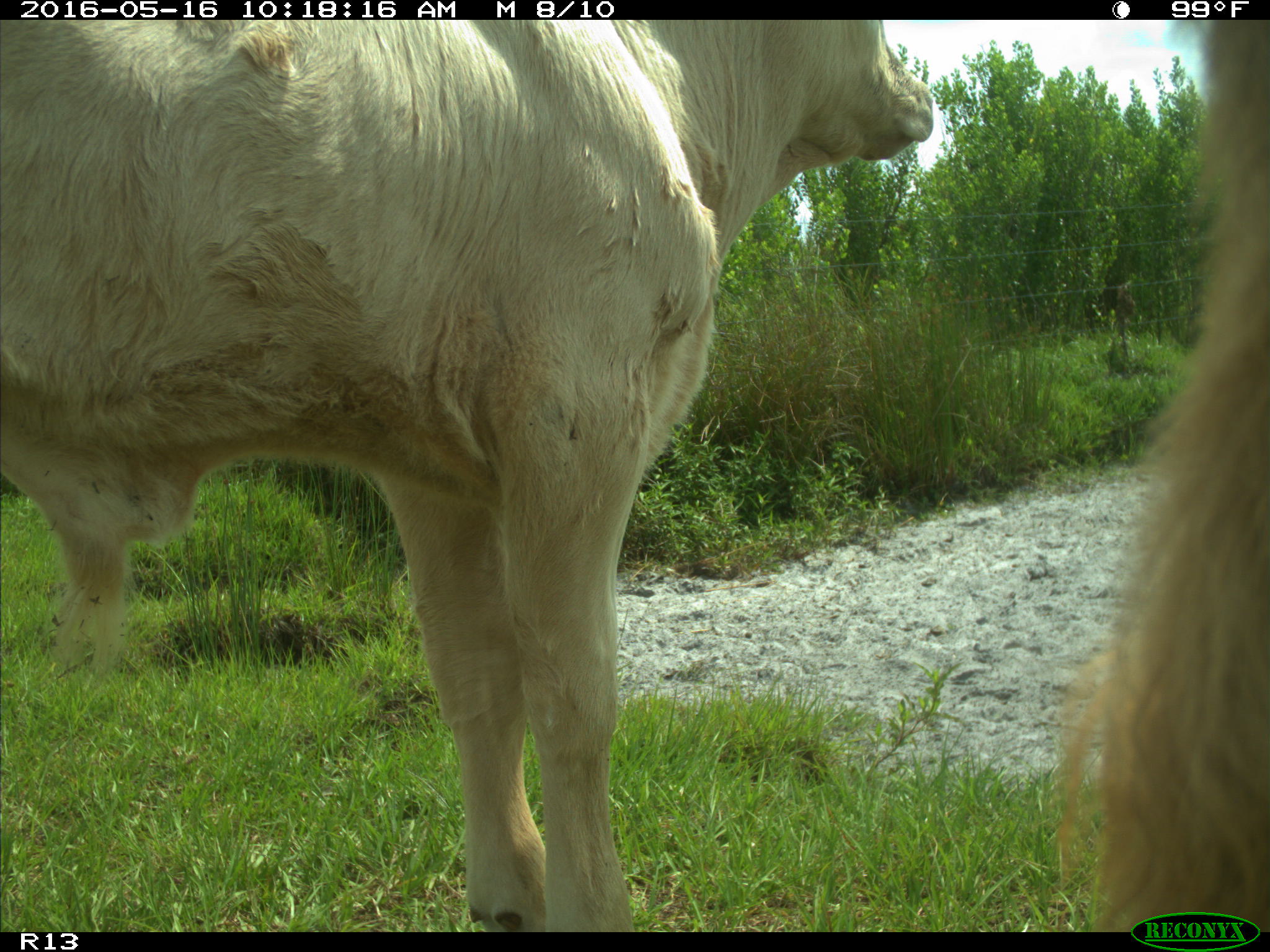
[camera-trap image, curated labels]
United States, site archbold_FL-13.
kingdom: Animalia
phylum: Chordata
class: Mammalia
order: Artiodactyla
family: Bovidae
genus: Bos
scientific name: Bos taurus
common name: domestic cow